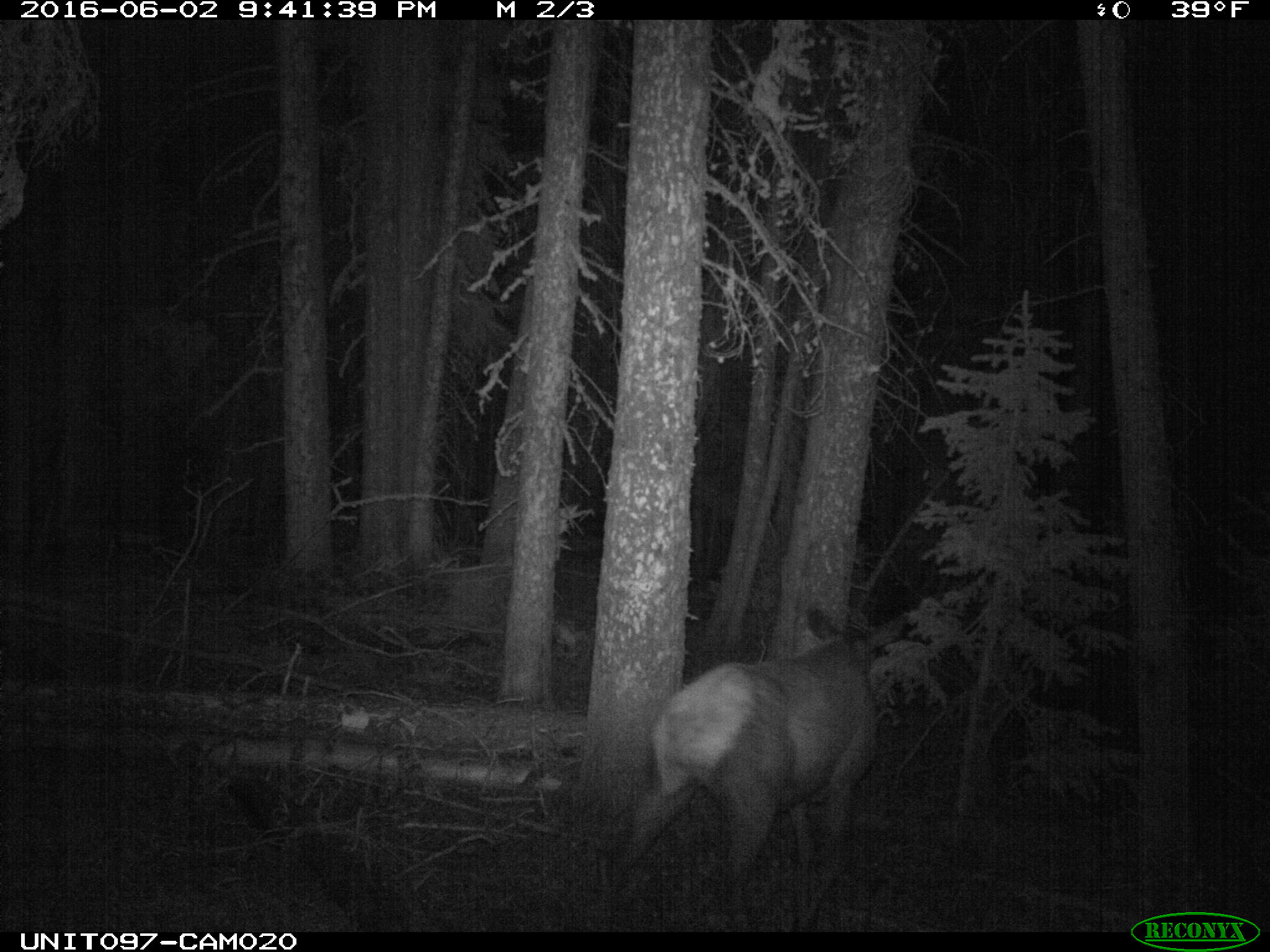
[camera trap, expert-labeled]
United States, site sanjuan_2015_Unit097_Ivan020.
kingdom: Animalia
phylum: Chordata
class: Mammalia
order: Artiodactyla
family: Cervidae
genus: Cervus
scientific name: Cervus elaphus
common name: red deer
Cervus elaphus (red deer).